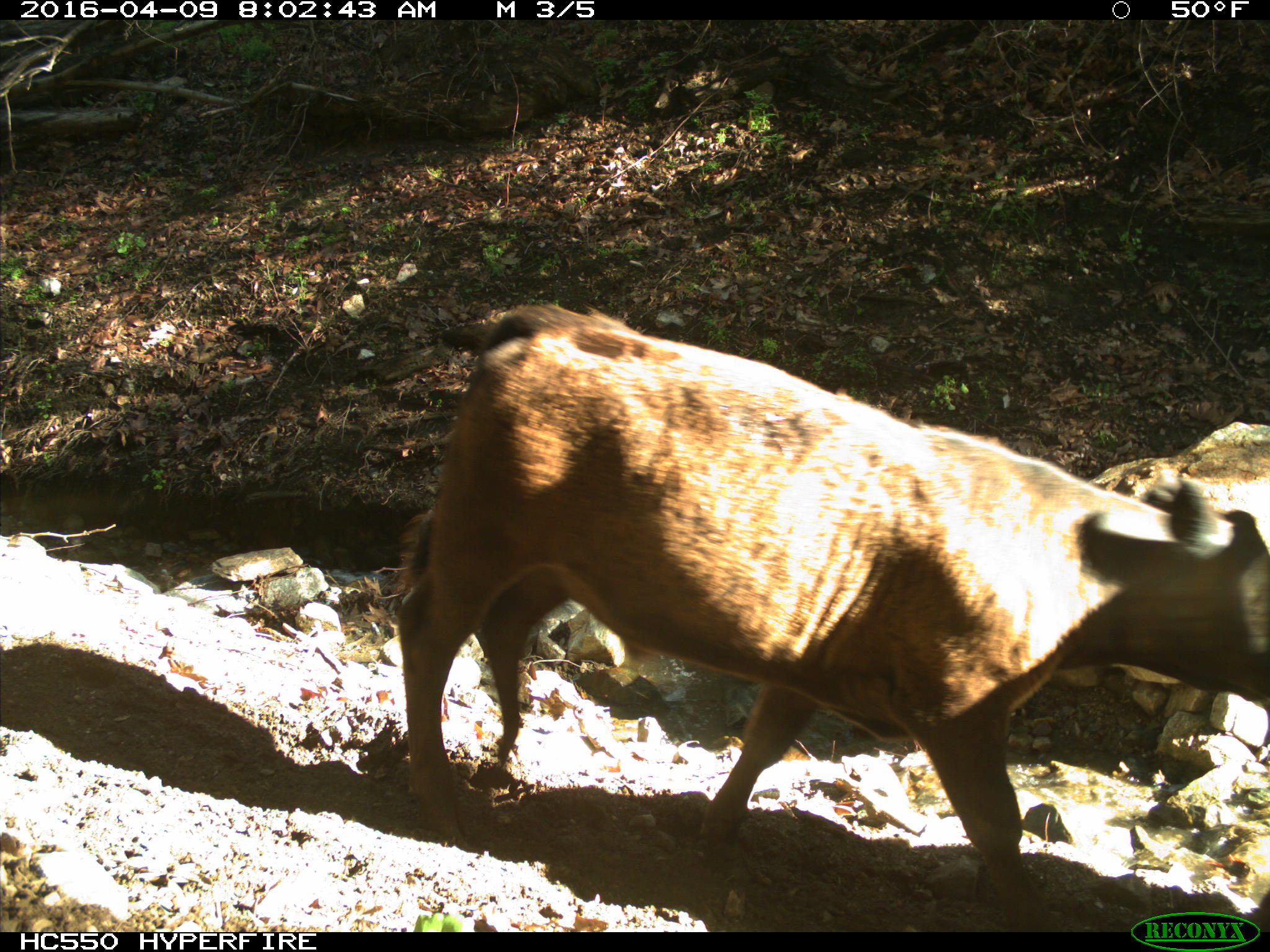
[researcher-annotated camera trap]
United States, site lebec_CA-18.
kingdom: Animalia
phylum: Chordata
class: Mammalia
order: Artiodactyla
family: Bovidae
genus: Bos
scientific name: Bos taurus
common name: domestic cow